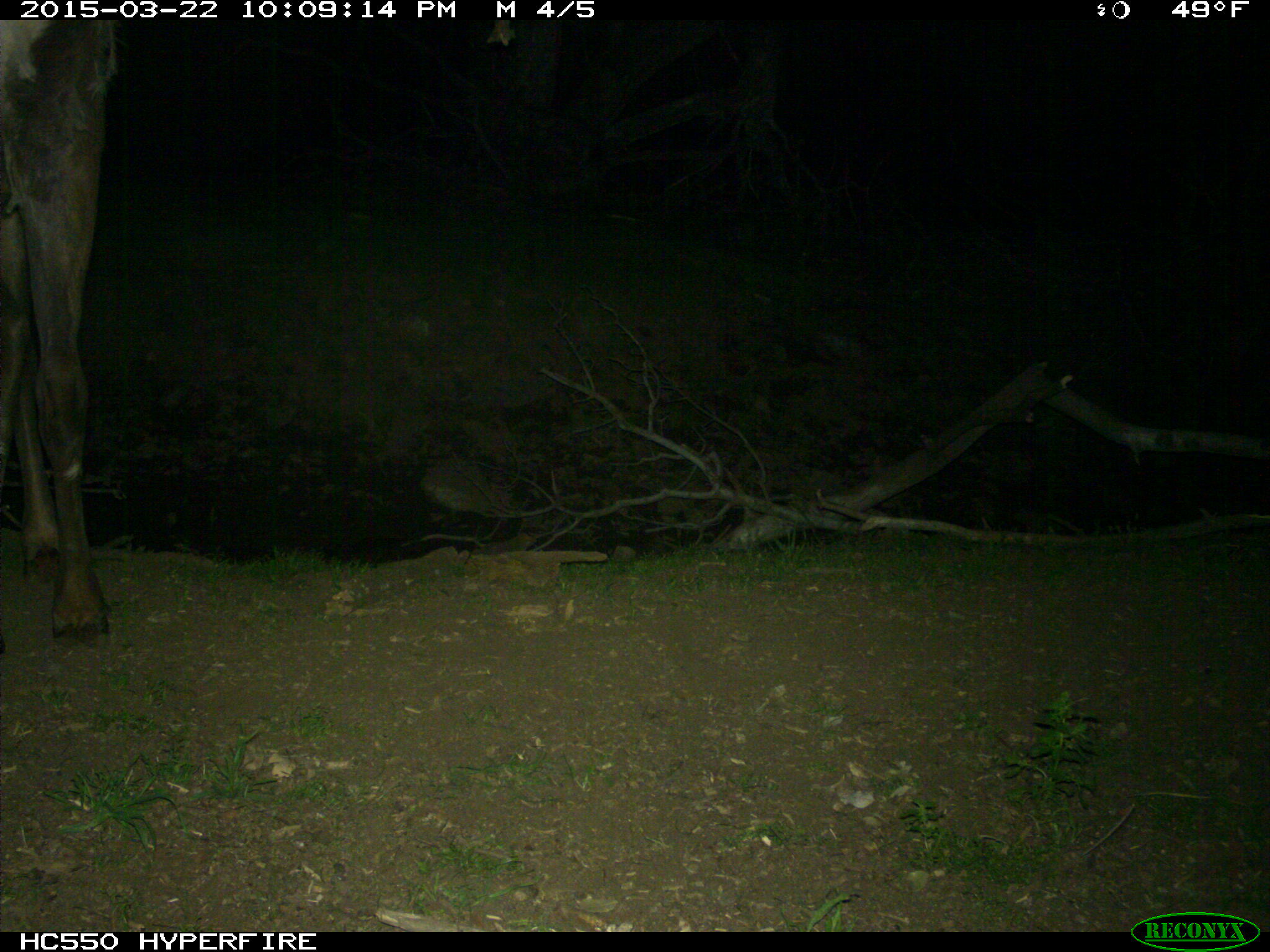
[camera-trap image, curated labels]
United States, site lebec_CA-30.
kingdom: Animalia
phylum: Chordata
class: Mammalia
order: Artiodactyla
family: Cervidae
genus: Cervus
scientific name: Cervus canadensis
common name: elk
Cervus canadensis (elk).